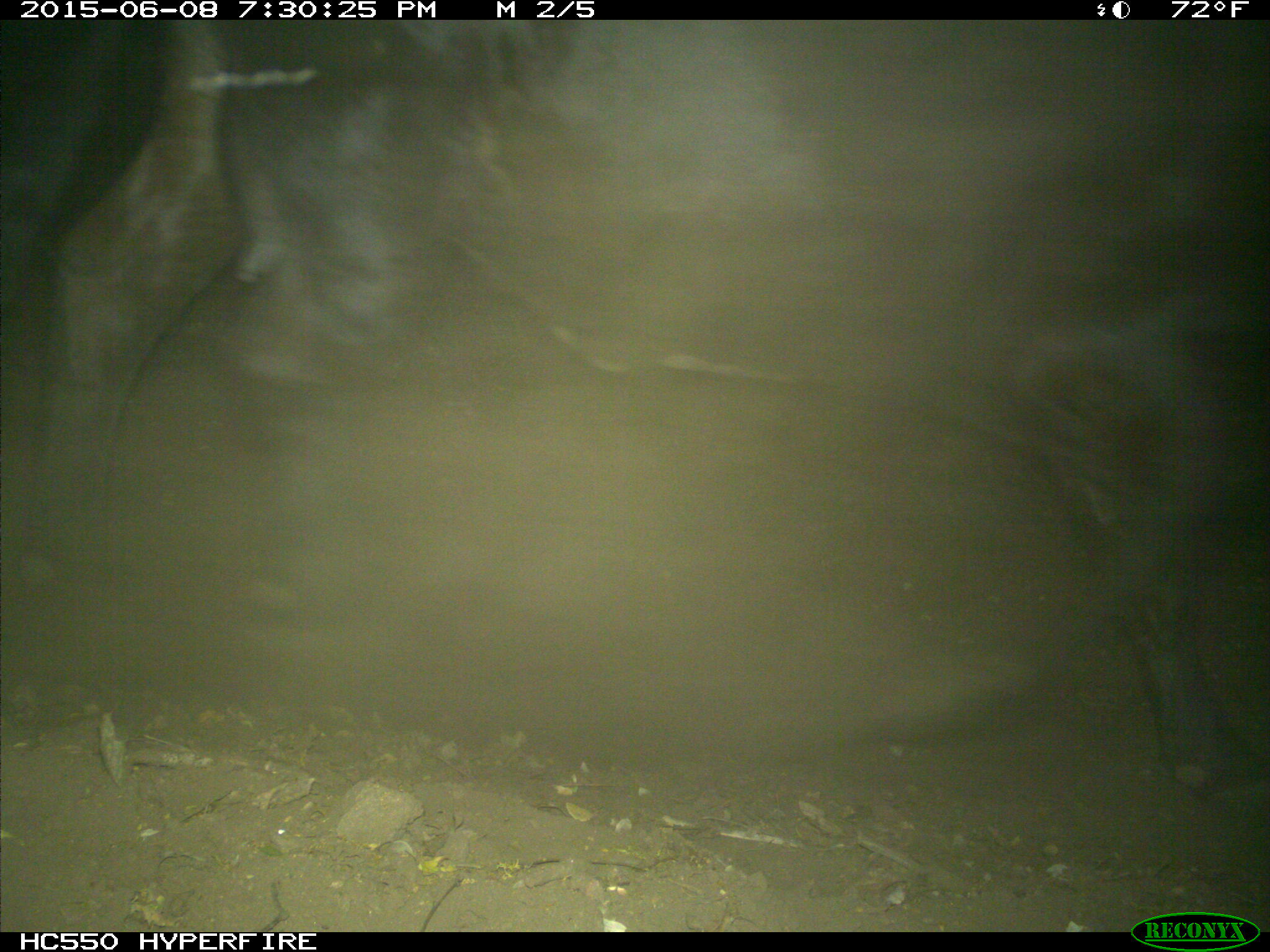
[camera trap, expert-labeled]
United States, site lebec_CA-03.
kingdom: Animalia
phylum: Chordata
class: Mammalia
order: Artiodactyla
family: Bovidae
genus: Bos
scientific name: Bos taurus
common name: domestic cow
Bos taurus (domestic cow).